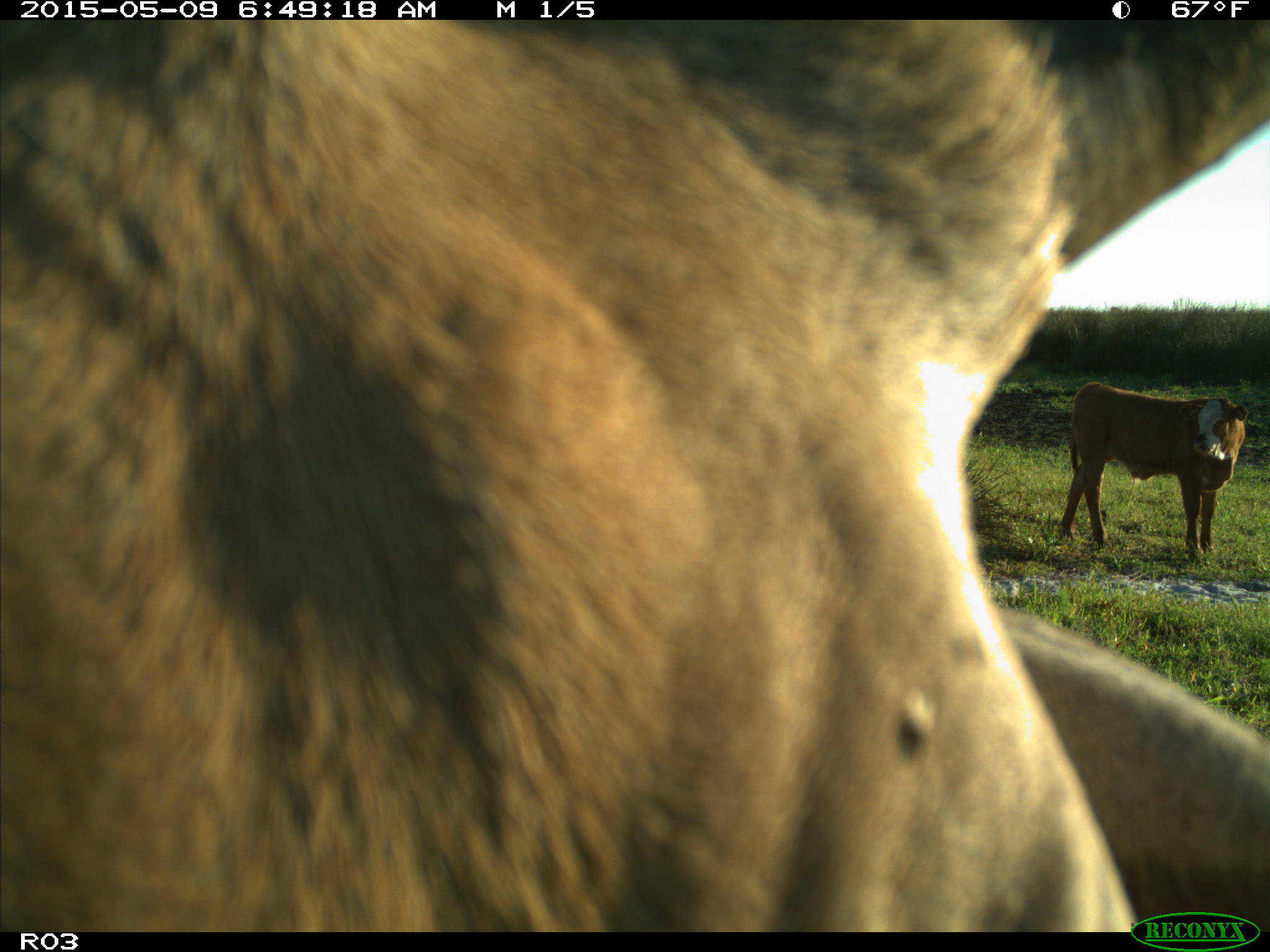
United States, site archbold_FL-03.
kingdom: Animalia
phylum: Chordata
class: Mammalia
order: Artiodactyla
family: Bovidae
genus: Bos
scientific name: Bos taurus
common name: domestic cow